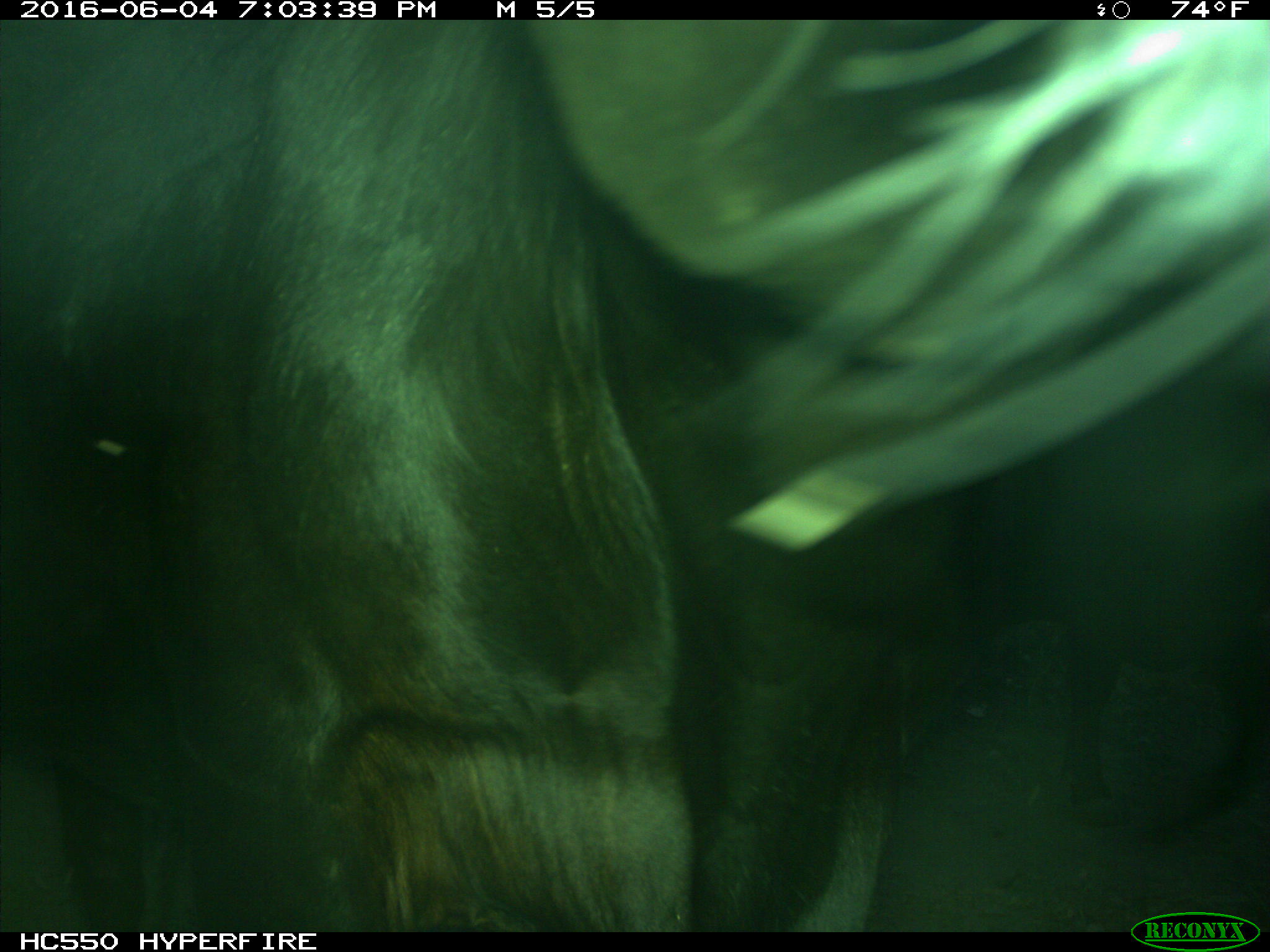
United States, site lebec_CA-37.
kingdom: Animalia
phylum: Chordata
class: Mammalia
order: Artiodactyla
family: Bovidae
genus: Bos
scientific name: Bos taurus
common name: domestic cow